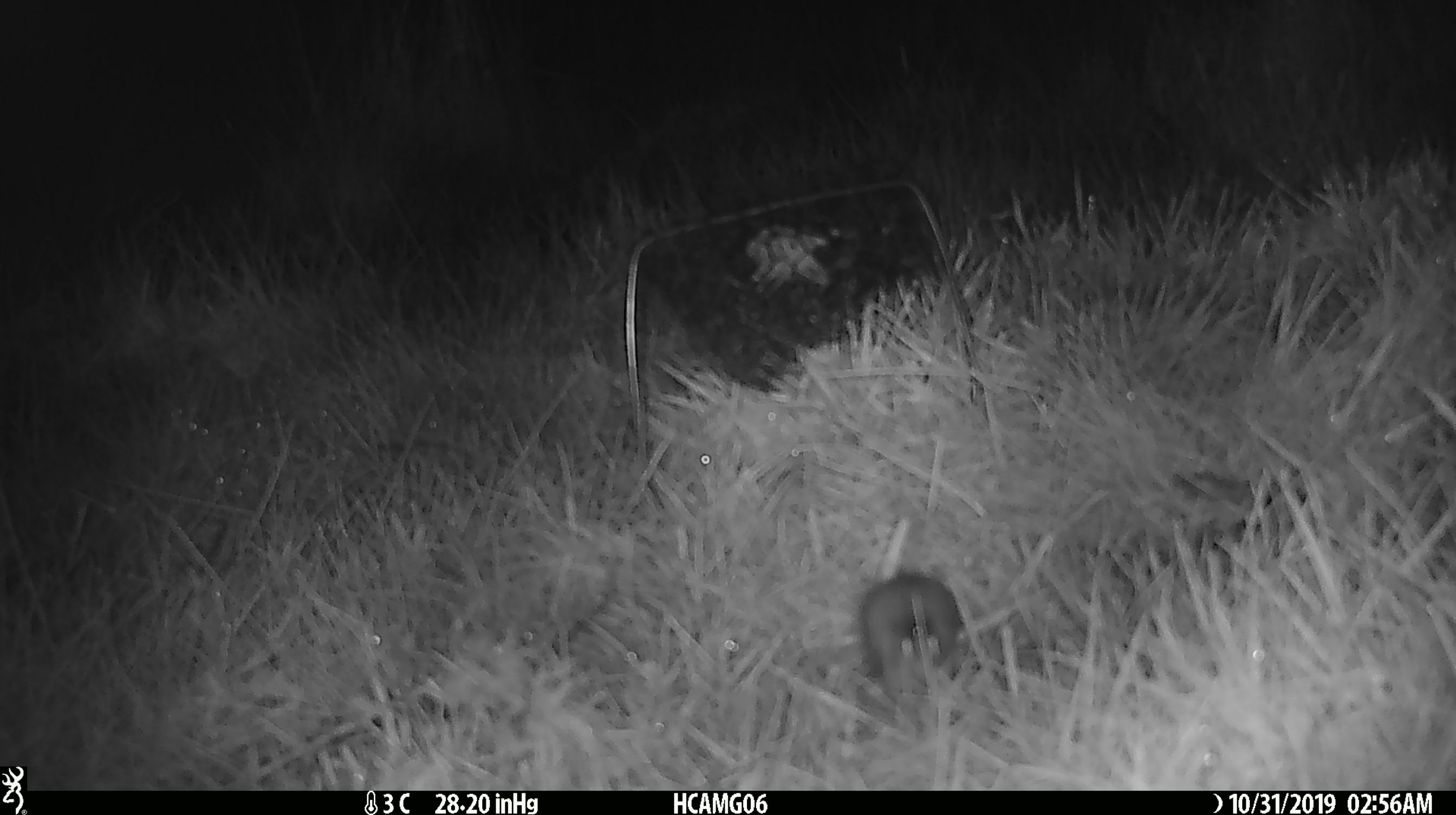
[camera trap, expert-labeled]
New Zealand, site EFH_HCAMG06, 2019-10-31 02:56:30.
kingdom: Animalia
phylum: Chordata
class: Mammalia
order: Rodentia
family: Muridae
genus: Mus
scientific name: Mus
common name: mouse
Mouse (Mus).